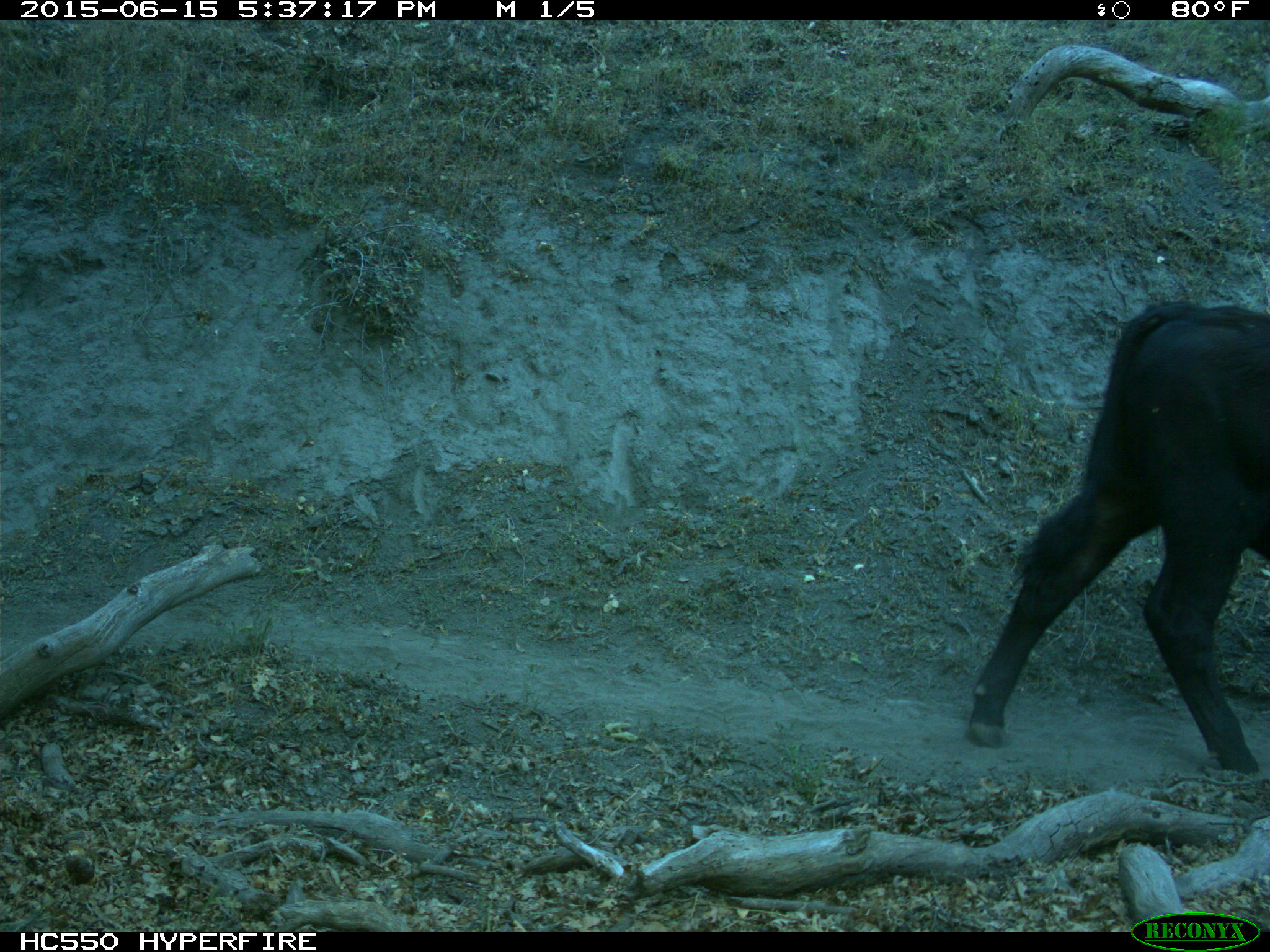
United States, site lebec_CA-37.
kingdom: Animalia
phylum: Chordata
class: Mammalia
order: Artiodactyla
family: Bovidae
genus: Bos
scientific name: Bos taurus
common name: domestic cow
Bos taurus (domestic cow).